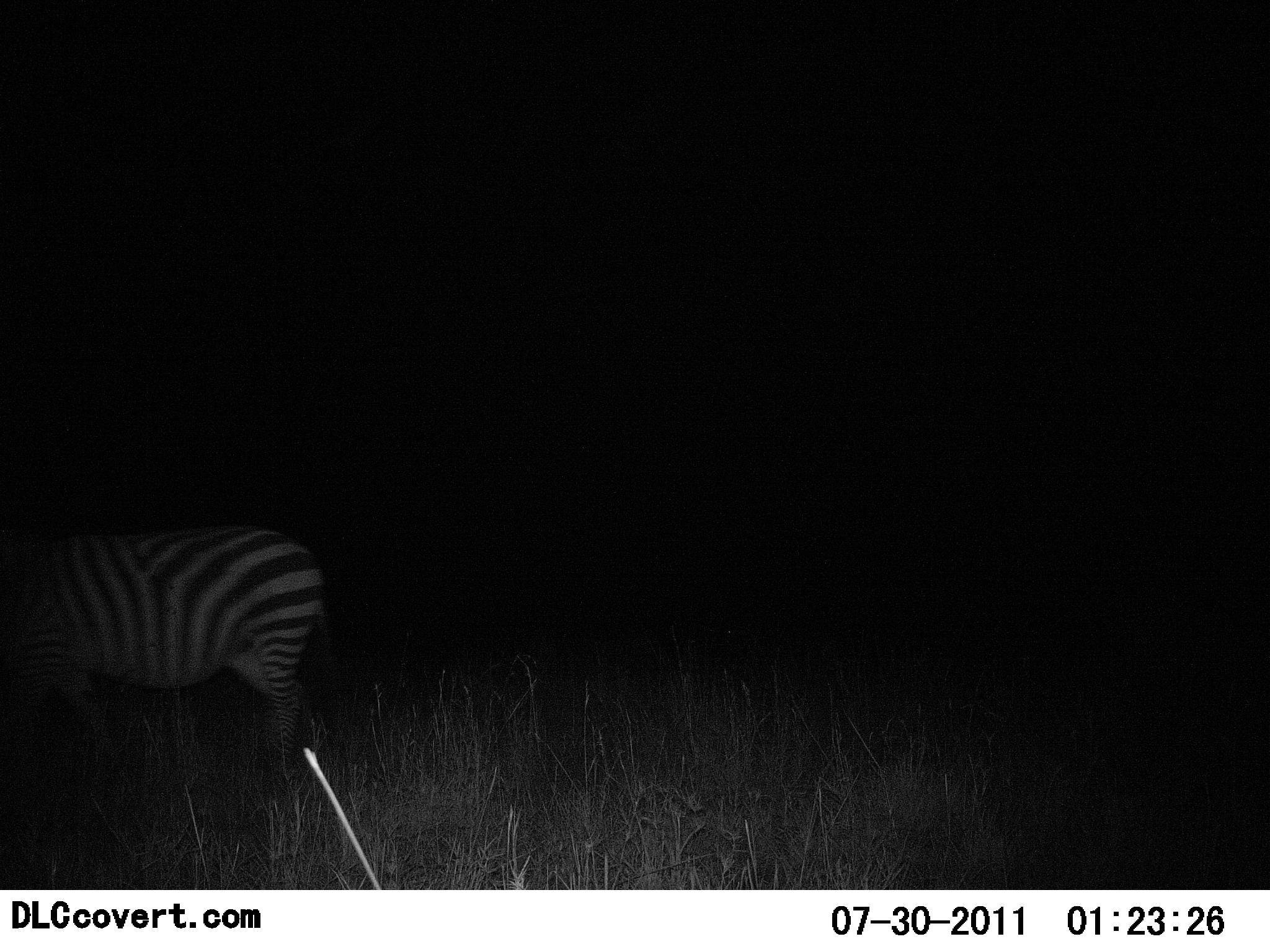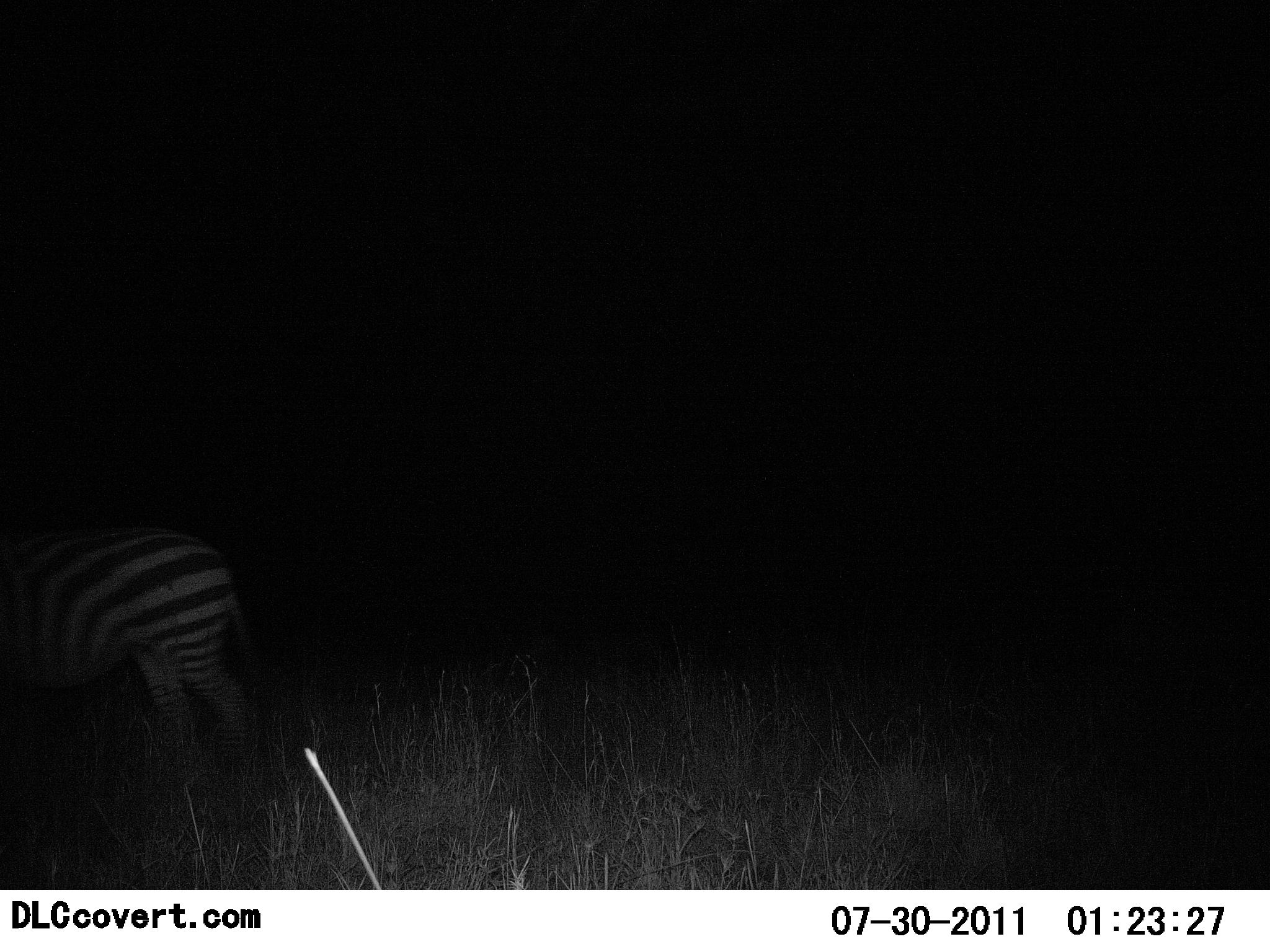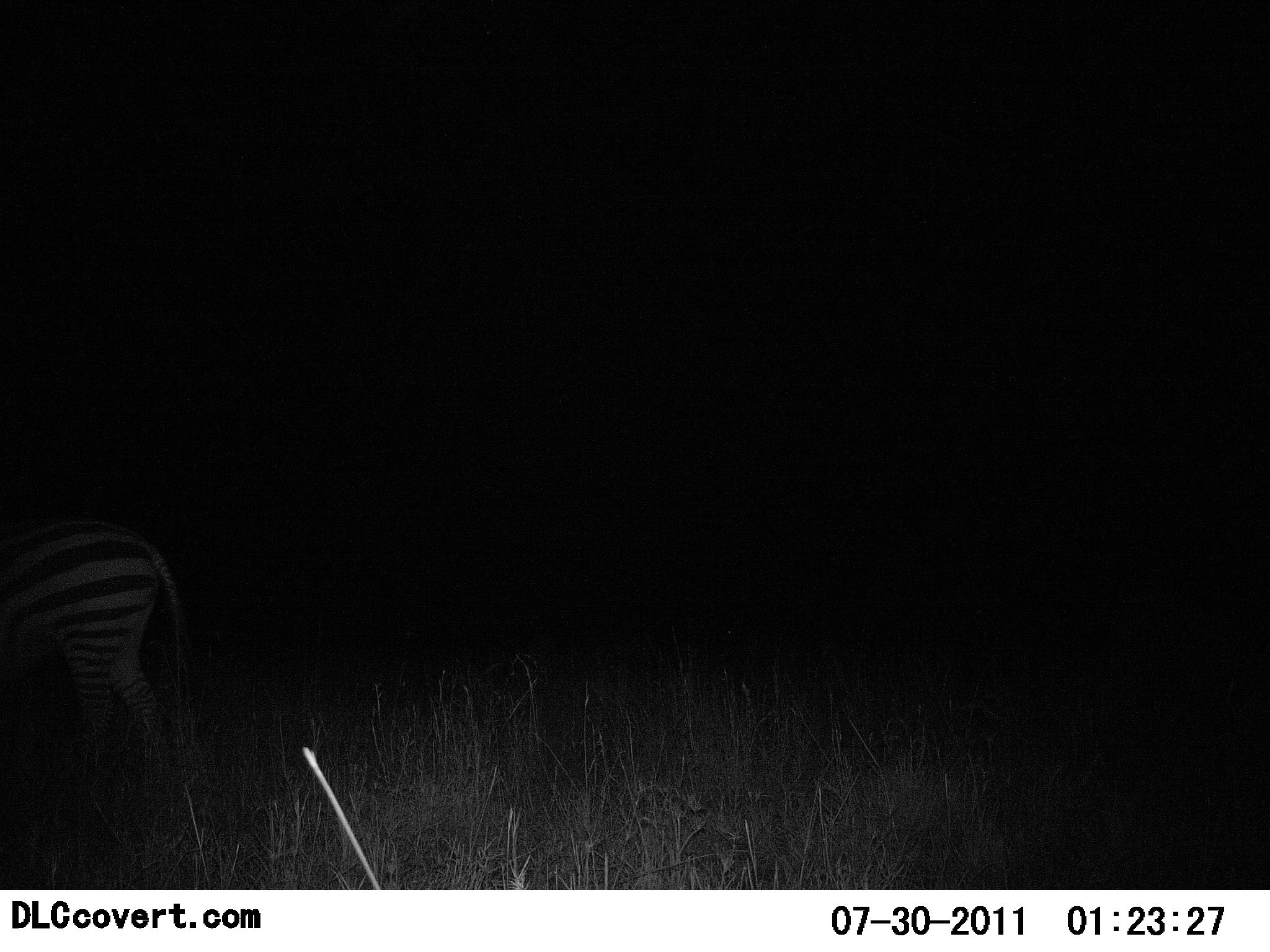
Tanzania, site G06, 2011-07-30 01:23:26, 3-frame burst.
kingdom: Animalia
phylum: Chordata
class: Mammalia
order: Perissodactyla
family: Equidae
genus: Equus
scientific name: Equus quagga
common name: plains zebra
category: zebra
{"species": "zebra (plains zebra) (Equus quagga)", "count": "1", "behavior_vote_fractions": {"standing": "17%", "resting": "0%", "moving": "83%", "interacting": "0%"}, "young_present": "0%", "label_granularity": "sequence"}